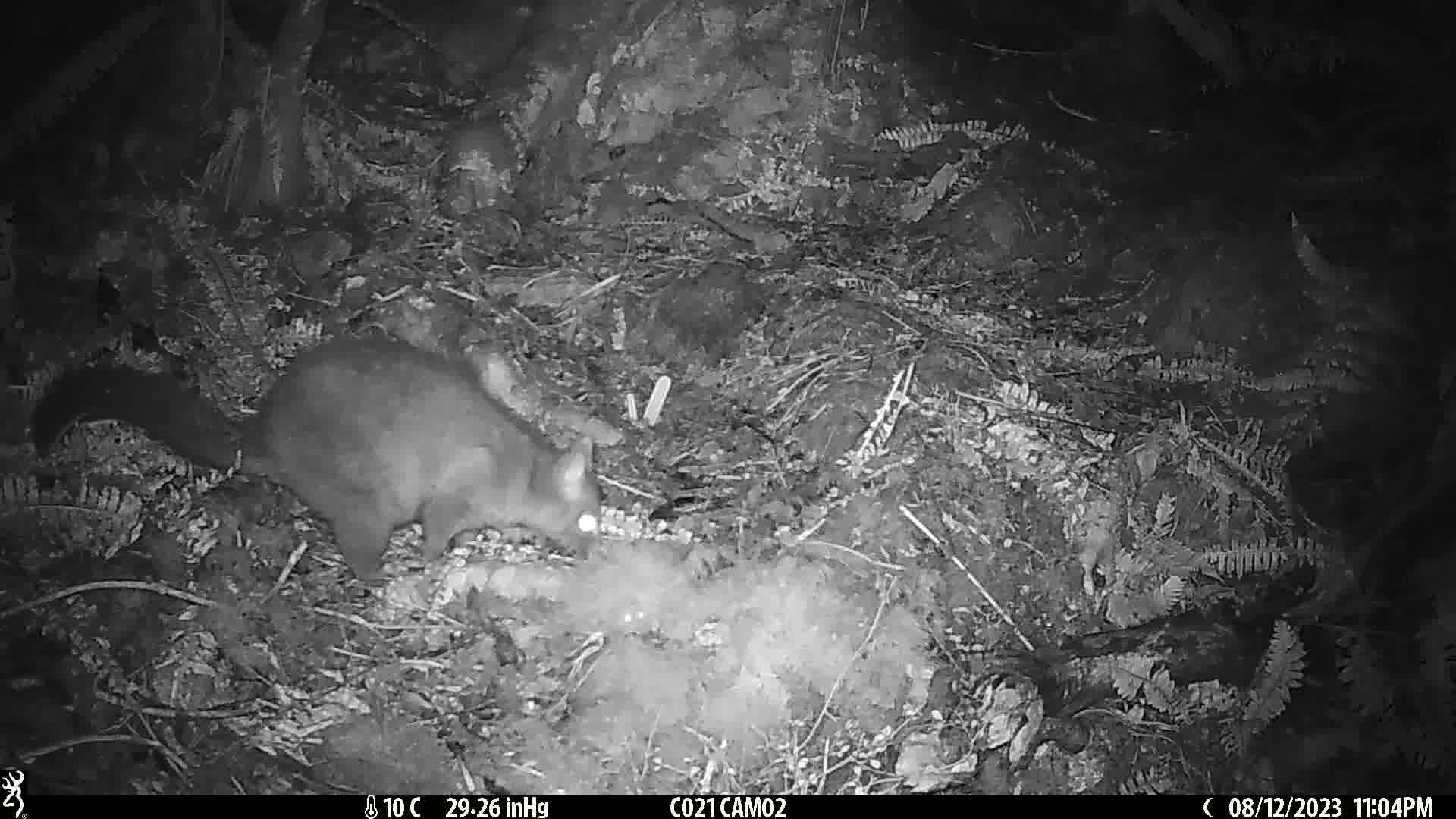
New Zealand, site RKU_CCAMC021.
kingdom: Animalia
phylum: Chordata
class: Mammalia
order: Diprotodontia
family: Phalangeridae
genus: Trichosurus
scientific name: Trichosurus vulpecula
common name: common brushtail possum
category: possum